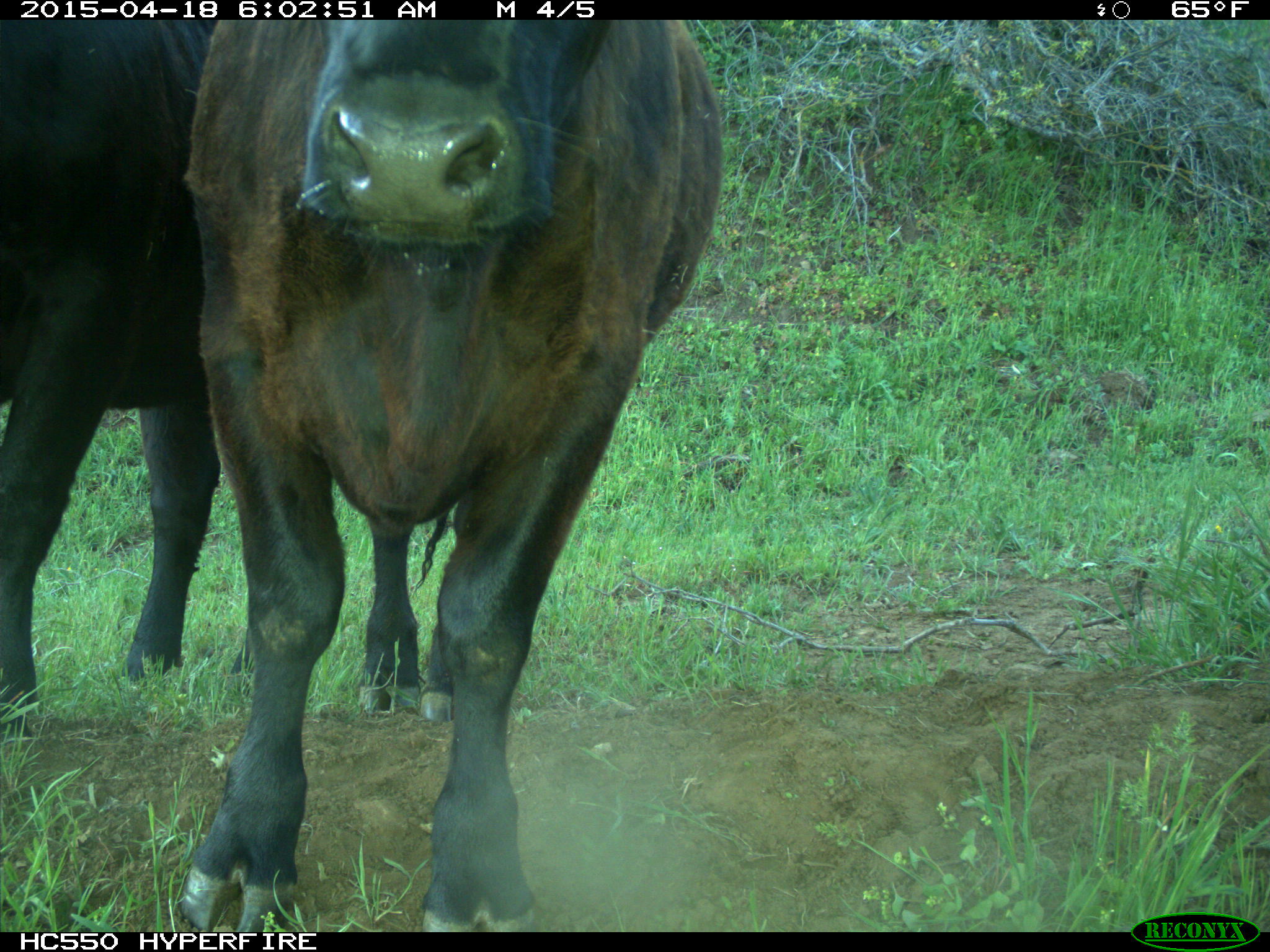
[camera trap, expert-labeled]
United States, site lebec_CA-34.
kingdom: Animalia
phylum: Chordata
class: Mammalia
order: Artiodactyla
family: Bovidae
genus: Bos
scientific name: Bos taurus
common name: domestic cow